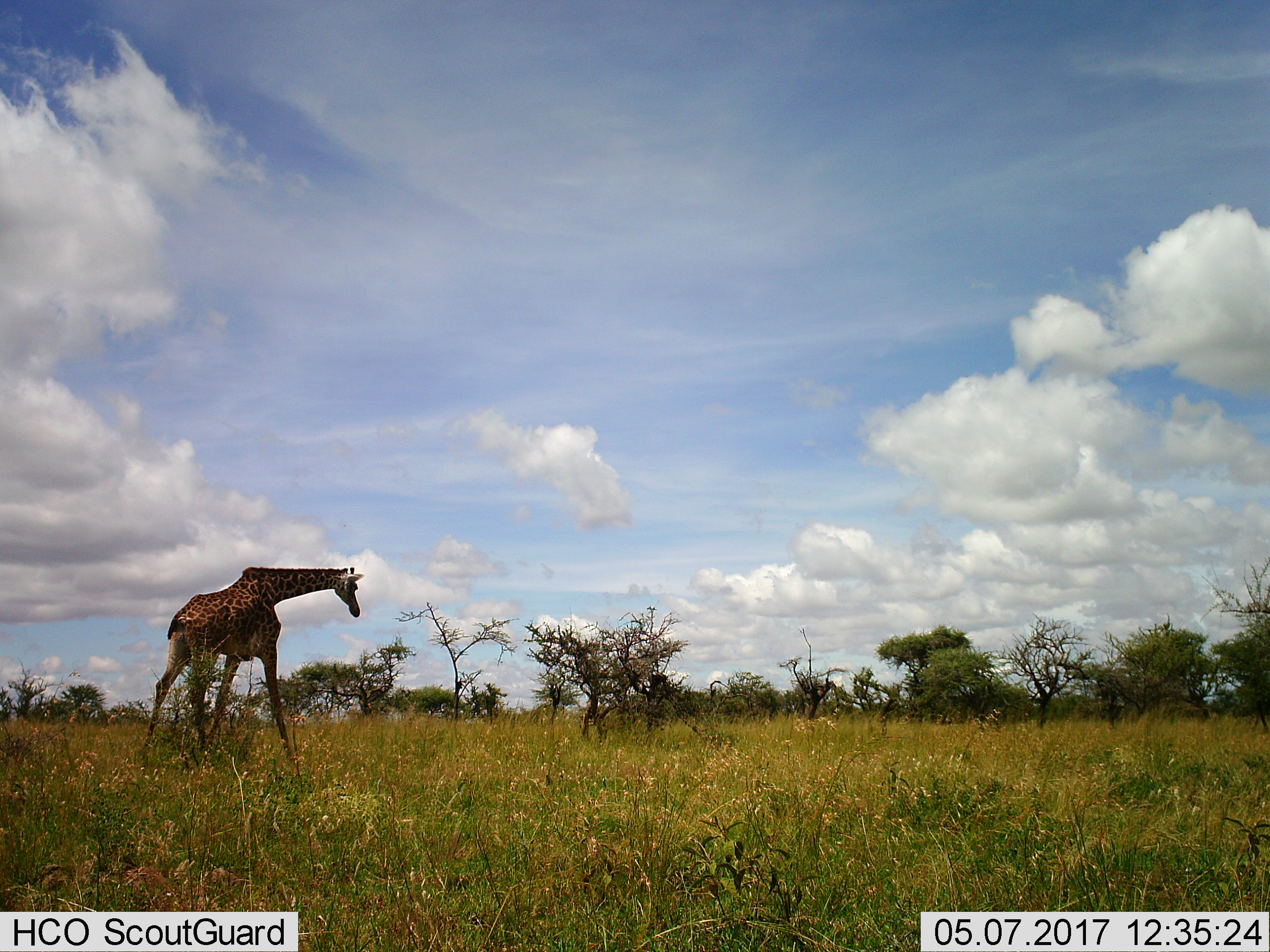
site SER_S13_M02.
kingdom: Animalia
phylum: Chordata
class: Mammalia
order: Artiodactyla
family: Giraffidae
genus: Giraffa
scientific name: Giraffa camelopardalis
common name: giraffe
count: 1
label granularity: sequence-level